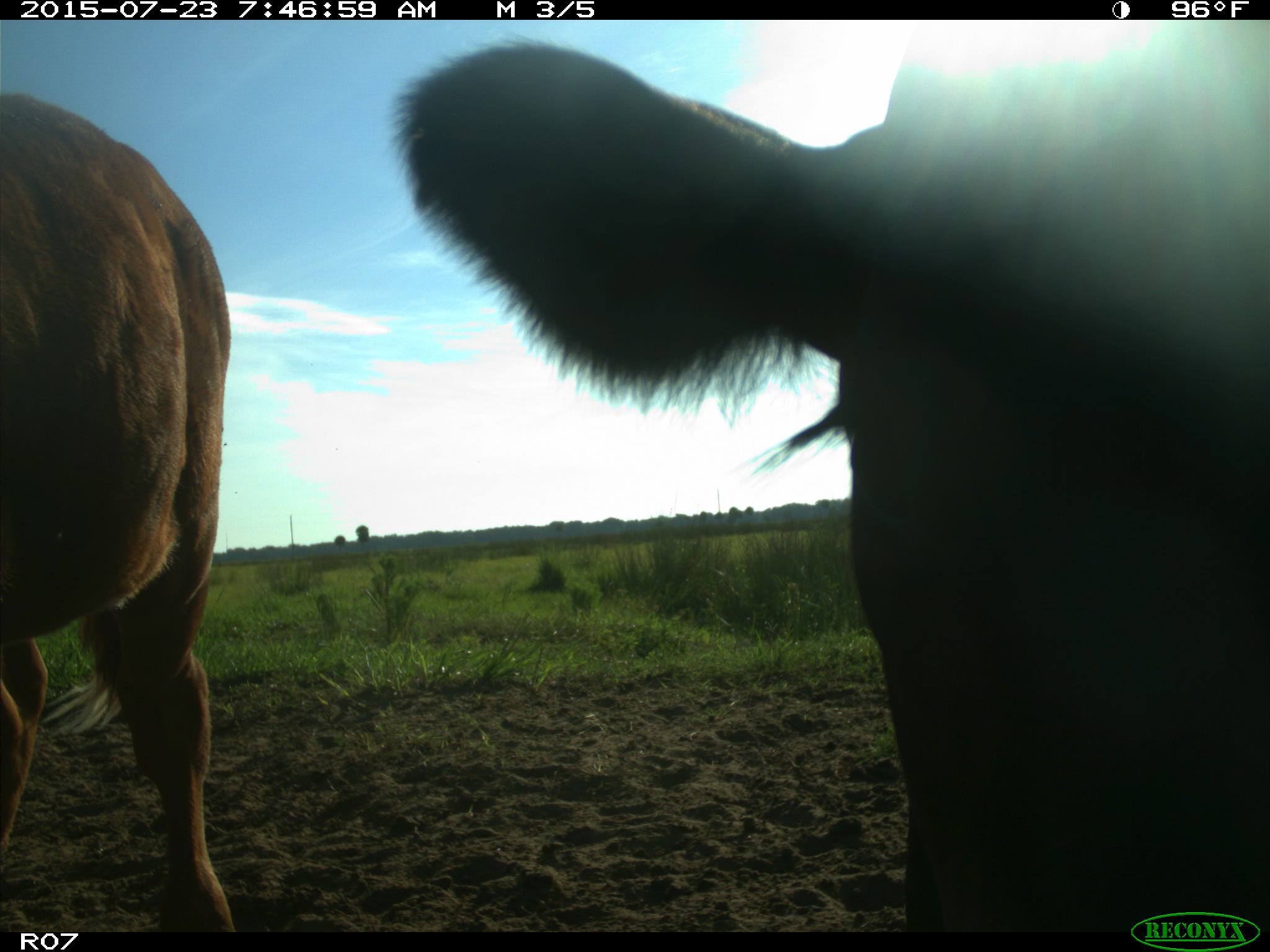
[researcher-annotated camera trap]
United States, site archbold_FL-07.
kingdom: Animalia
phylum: Chordata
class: Mammalia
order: Artiodactyla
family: Bovidae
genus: Bos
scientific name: Bos taurus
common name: domestic cow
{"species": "Bos taurus (domestic cow)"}